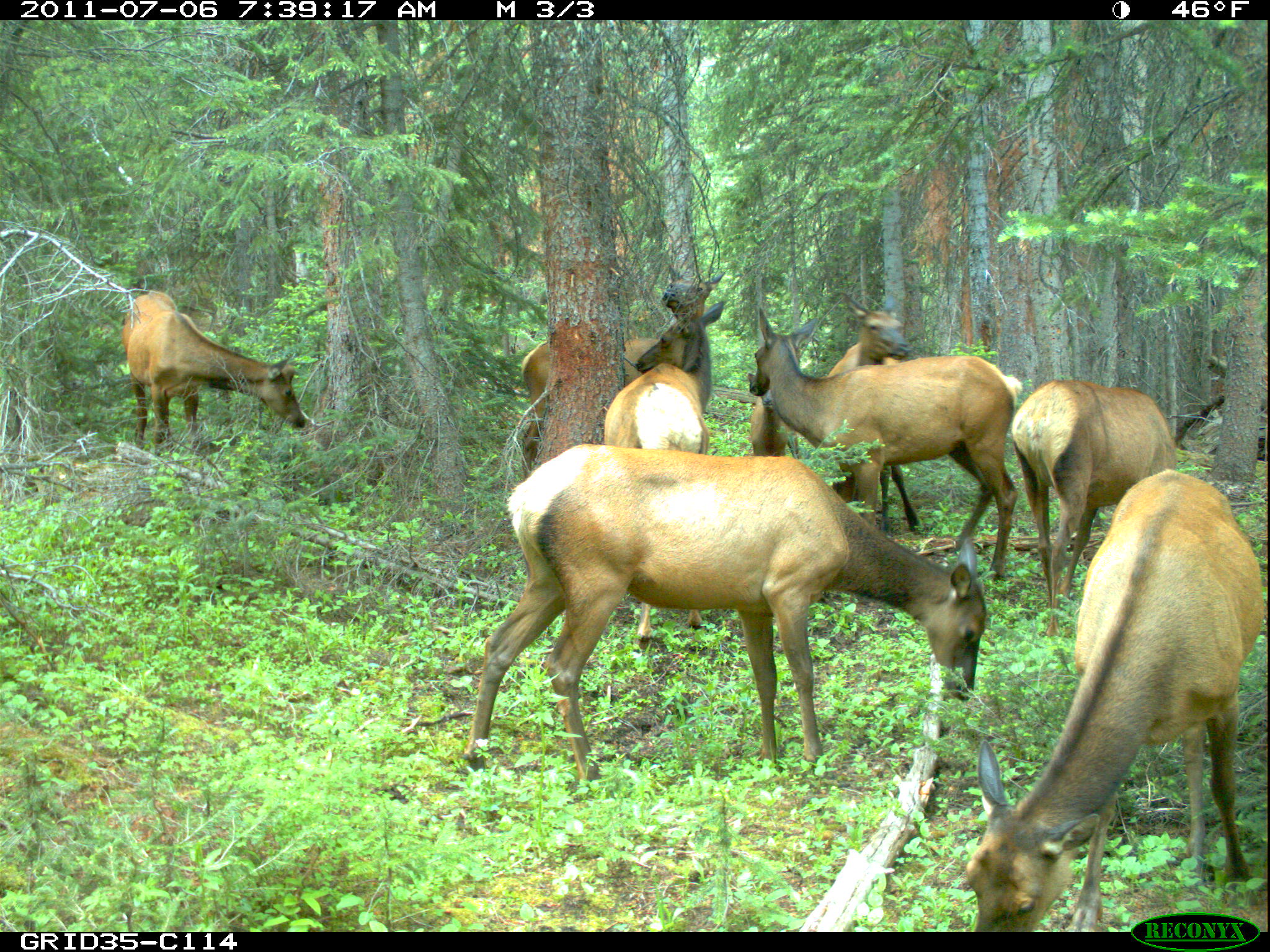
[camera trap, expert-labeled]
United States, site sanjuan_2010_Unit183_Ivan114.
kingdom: Animalia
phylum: Chordata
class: Mammalia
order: Artiodactyla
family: Cervidae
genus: Cervus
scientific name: Cervus elaphus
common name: red deer